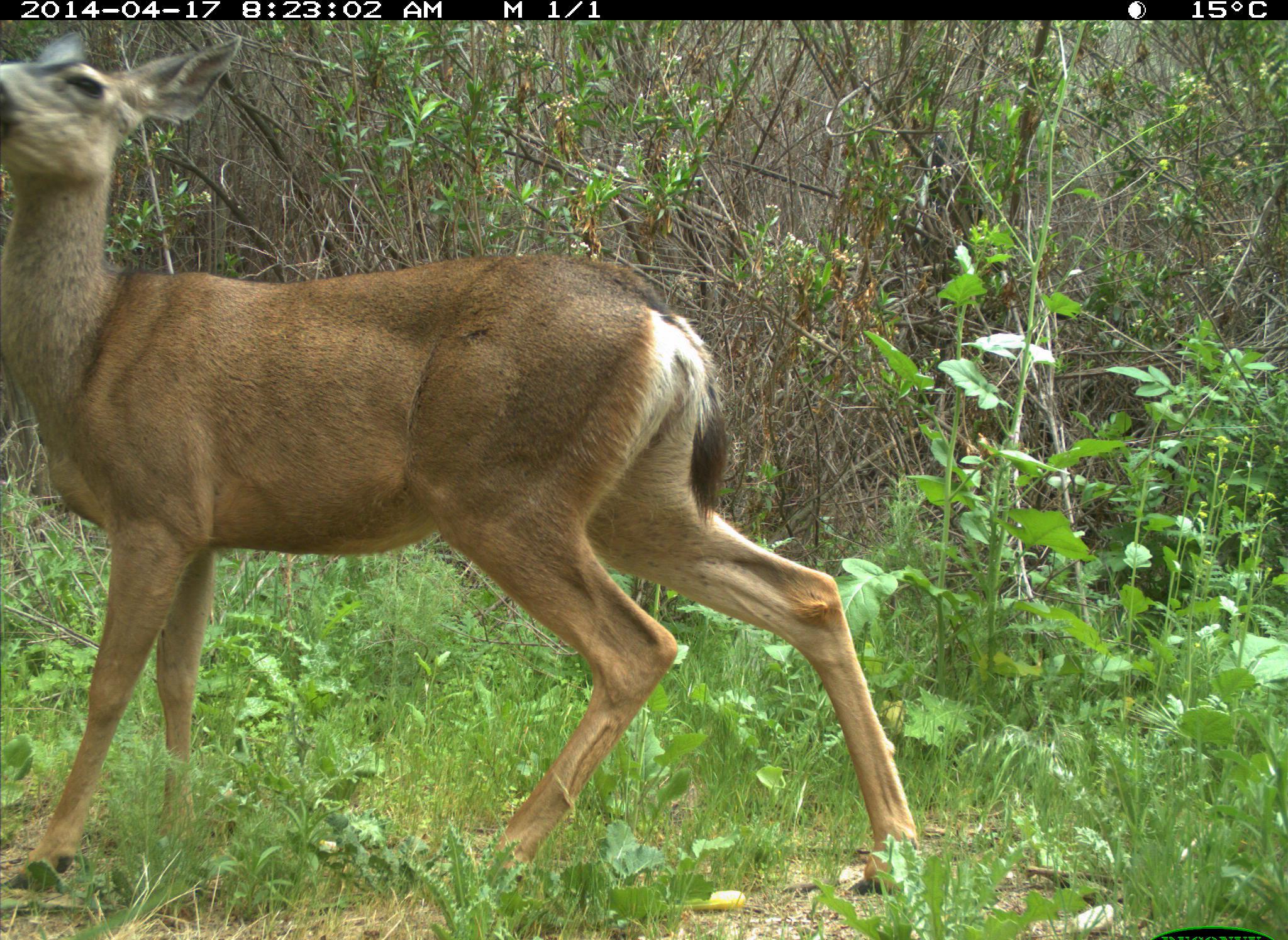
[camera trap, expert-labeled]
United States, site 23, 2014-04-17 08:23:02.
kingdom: Animalia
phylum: Chordata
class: Mammalia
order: Artiodactyla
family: Cervidae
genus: Odocoileus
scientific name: Odocoileus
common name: deer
Deer (Odocoileus).